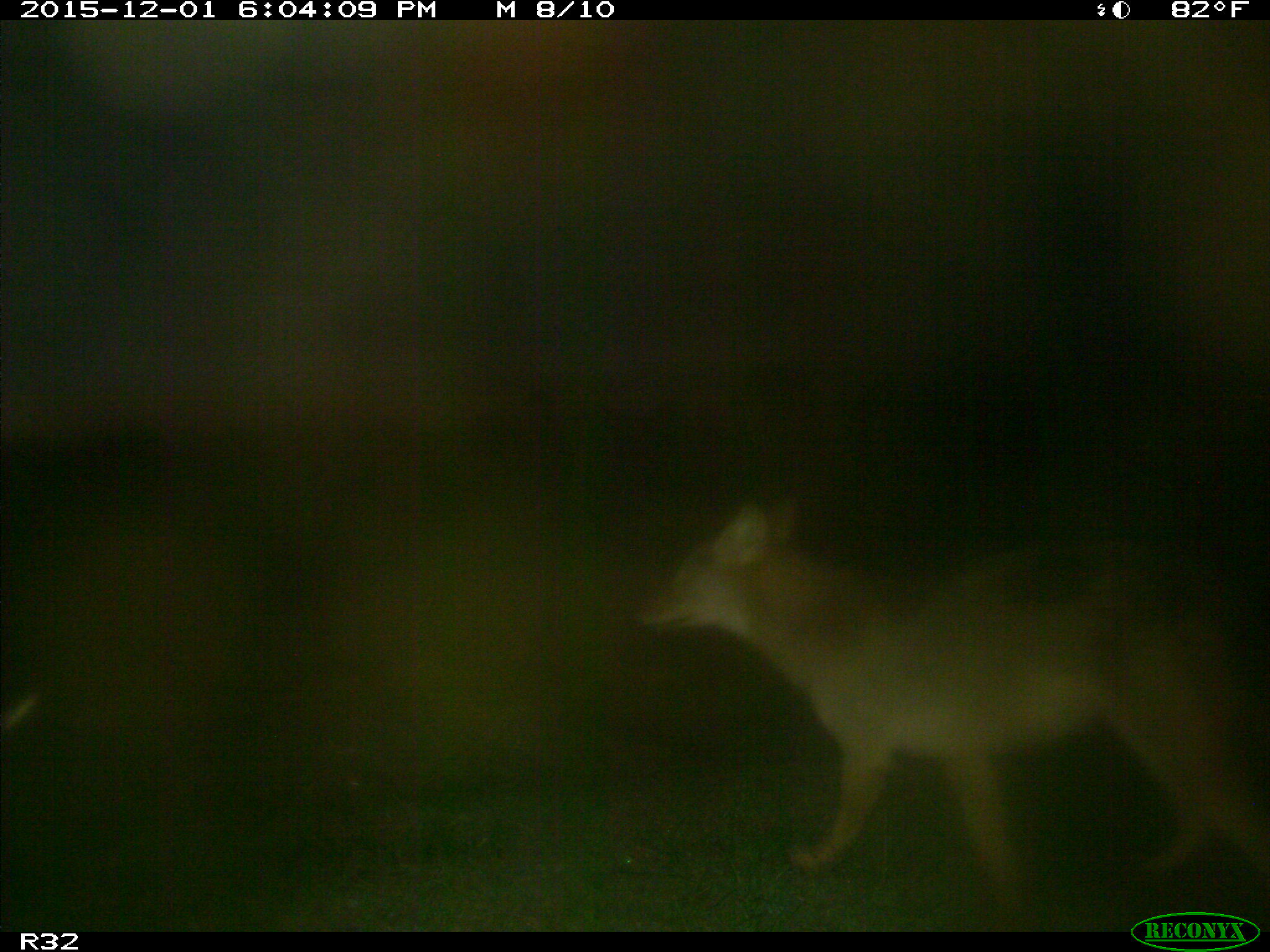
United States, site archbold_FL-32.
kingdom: Animalia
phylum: Chordata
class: Mammalia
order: Carnivora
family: Canidae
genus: Canis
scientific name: Canis latrans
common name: coyote